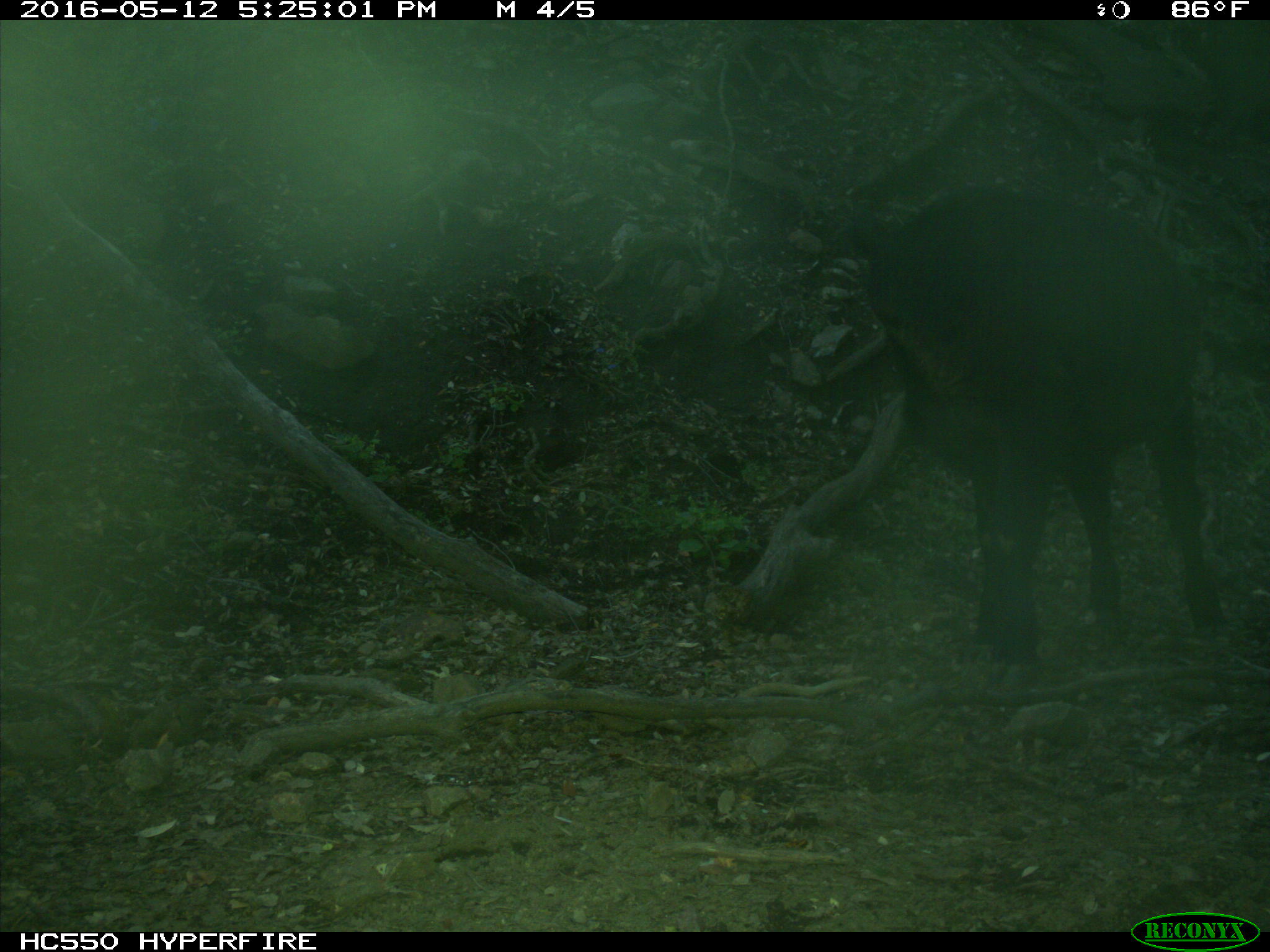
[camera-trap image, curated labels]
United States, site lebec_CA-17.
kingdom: Animalia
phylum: Chordata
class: Mammalia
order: Artiodactyla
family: Bovidae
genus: Bos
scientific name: Bos taurus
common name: domestic cow